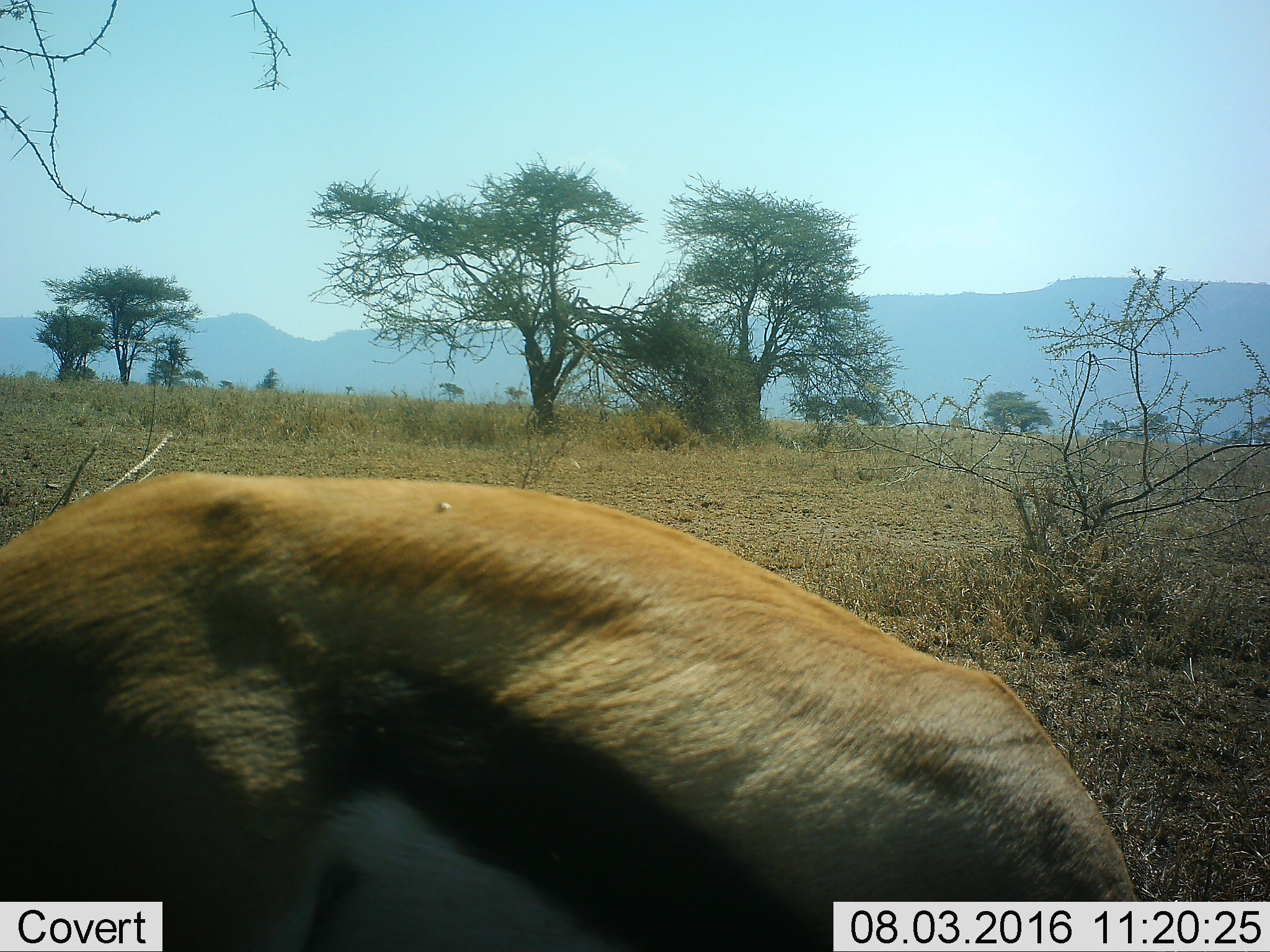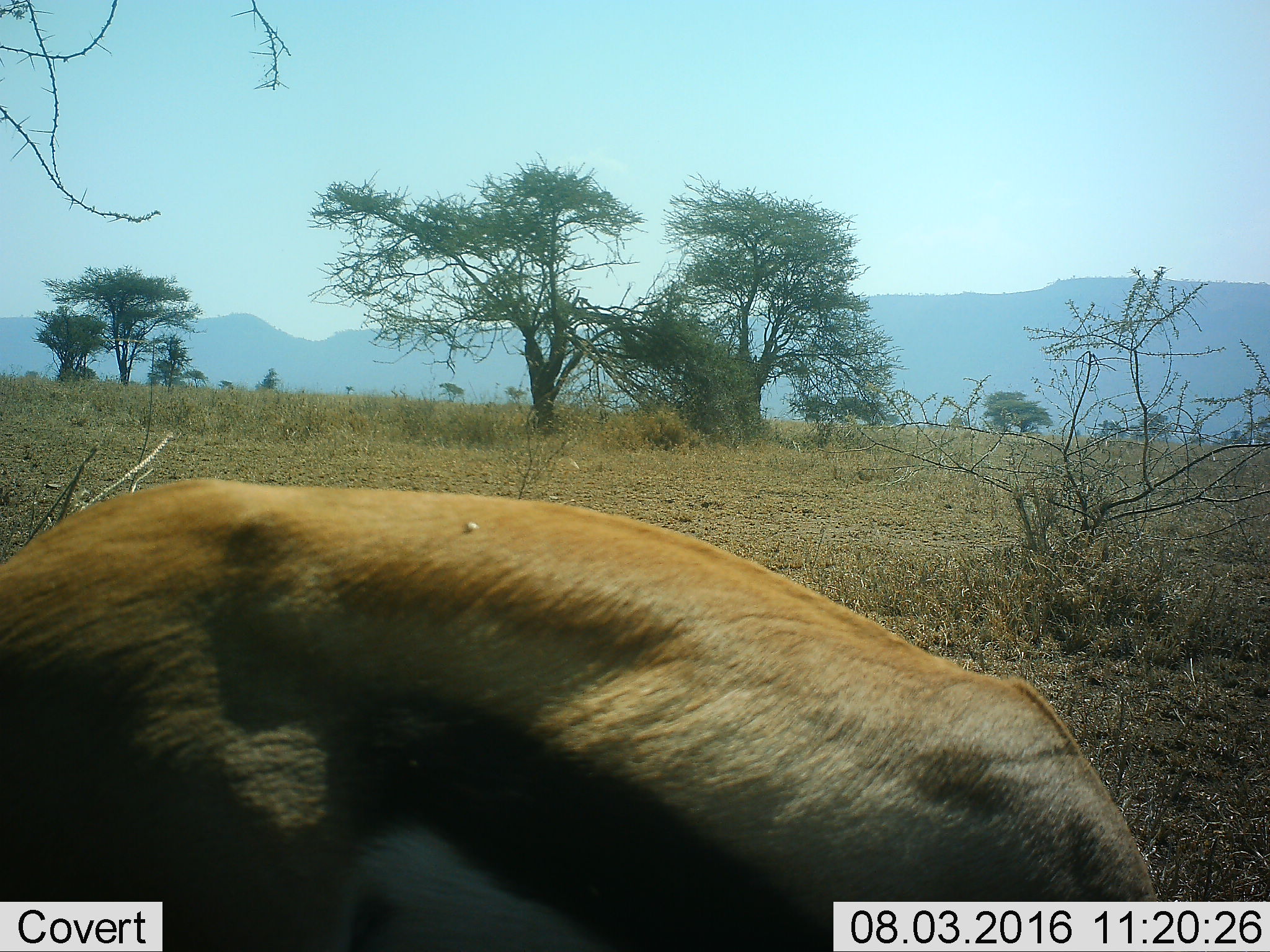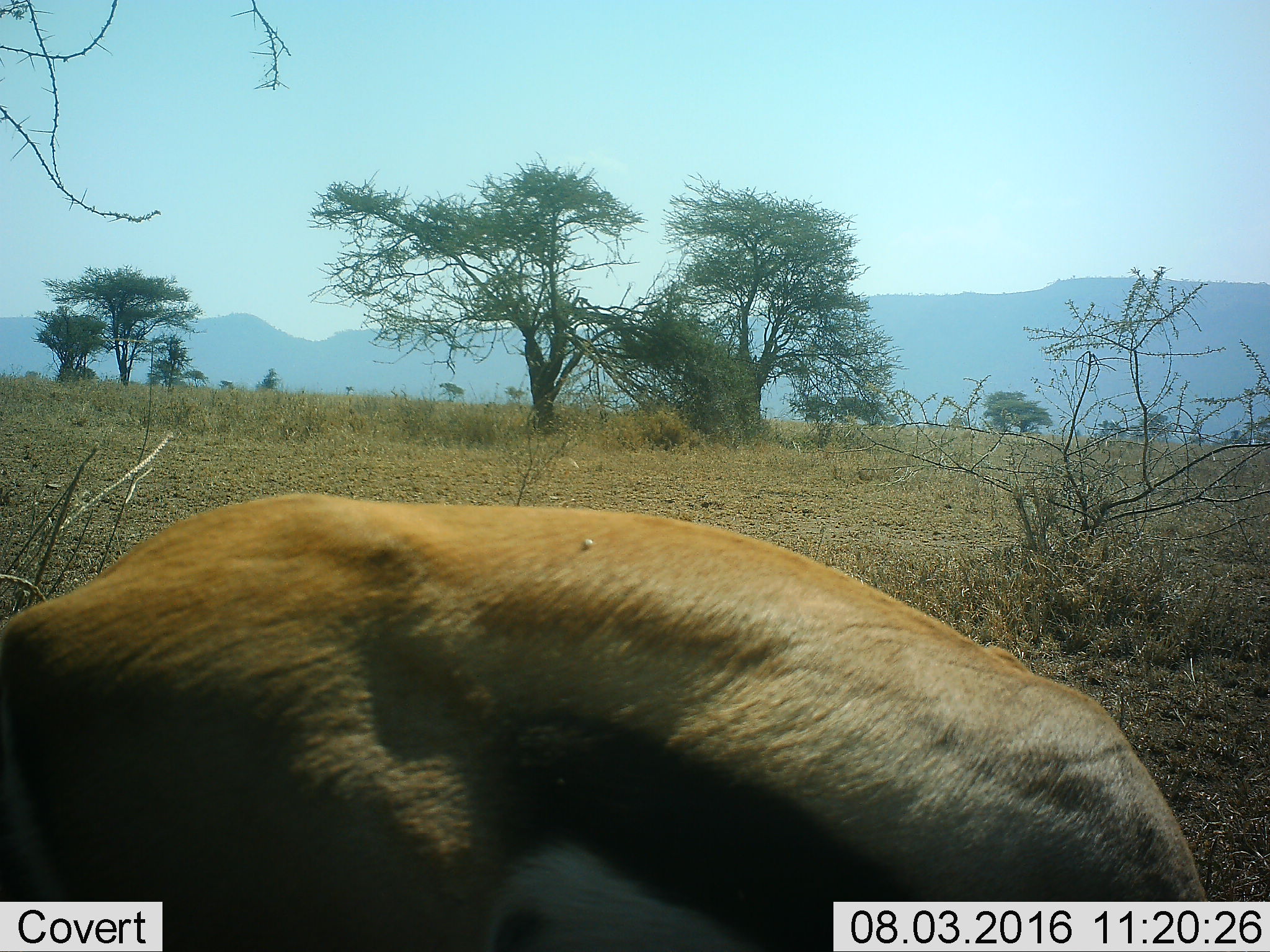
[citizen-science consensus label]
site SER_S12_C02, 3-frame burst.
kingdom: Animalia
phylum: Chordata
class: Mammalia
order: Artiodactyla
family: Bovidae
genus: Eudorcas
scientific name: Eudorcas thomsonii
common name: thomson's gazelle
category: gazellethomsons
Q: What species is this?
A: Gazellethomsons (thomson's gazelle) (Eudorcas thomsonii).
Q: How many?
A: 1.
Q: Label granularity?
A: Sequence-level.